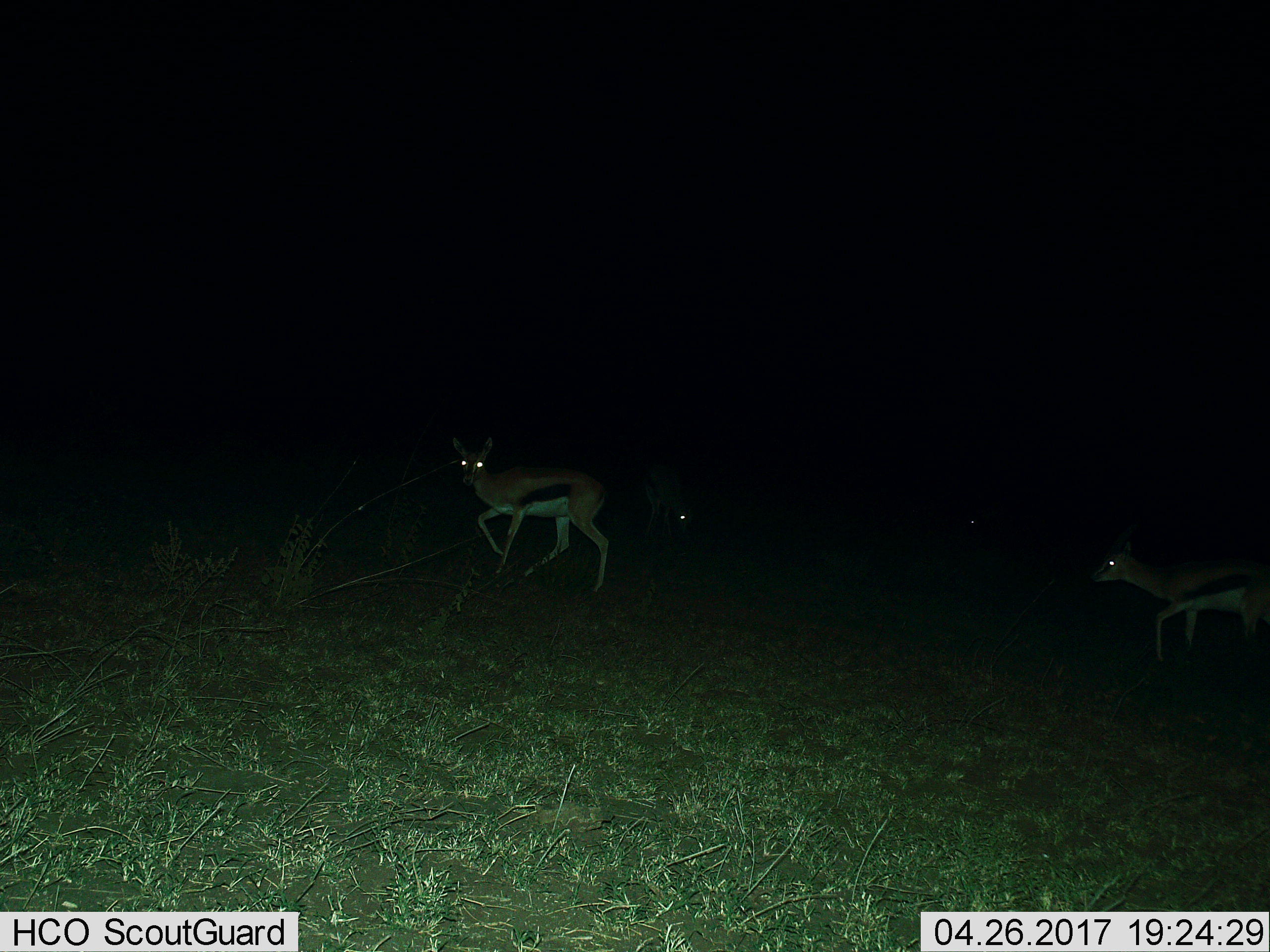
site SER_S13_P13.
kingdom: Animalia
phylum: Chordata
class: Mammalia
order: Artiodactyla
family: Bovidae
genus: Eudorcas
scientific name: Eudorcas thomsonii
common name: thomson's gazelle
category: gazellethomsons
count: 3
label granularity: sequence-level